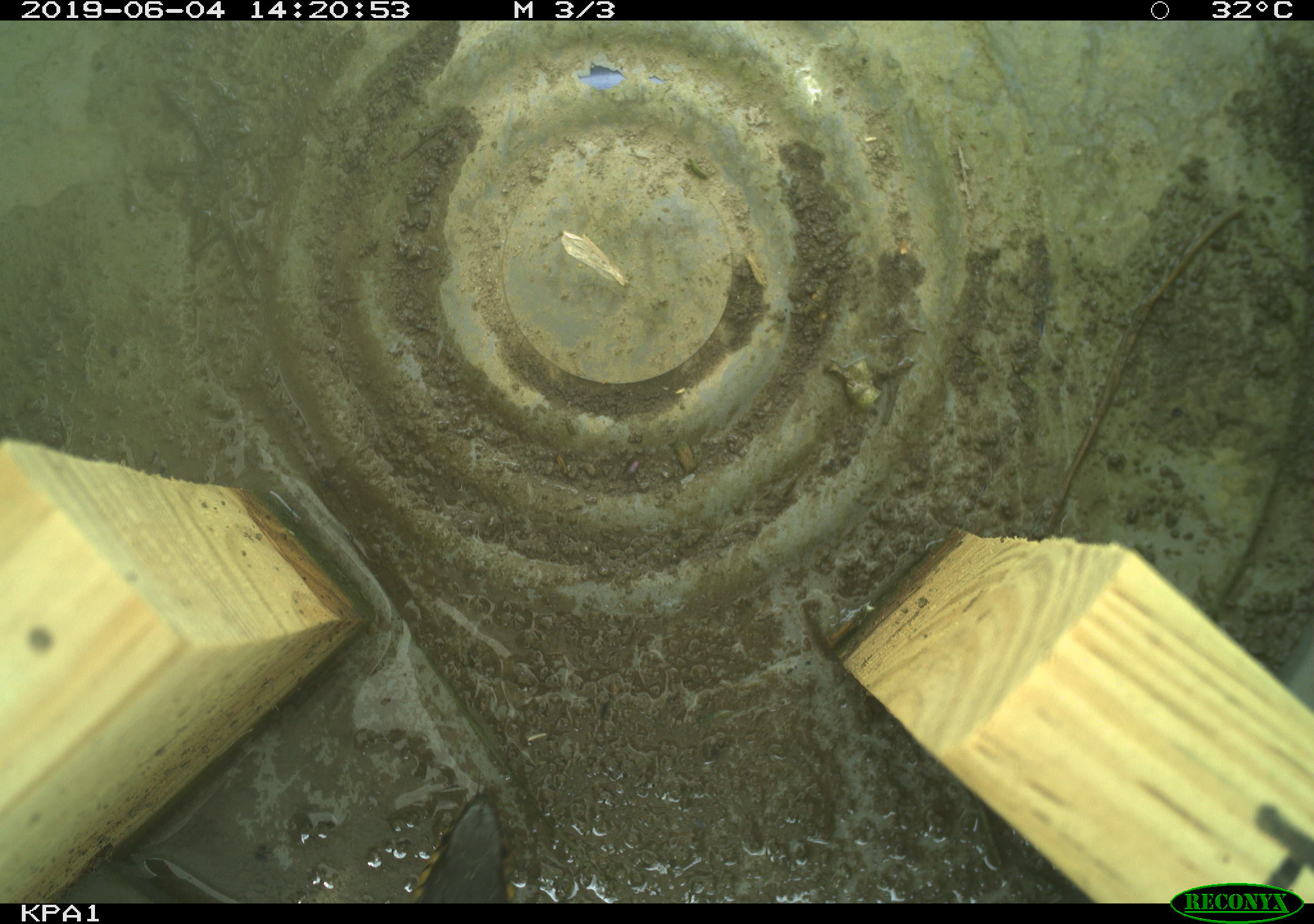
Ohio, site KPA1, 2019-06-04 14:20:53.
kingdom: Animalia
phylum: Chordata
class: Reptilia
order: Squamata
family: Colubridae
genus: Thamnophis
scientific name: Thamnophis sirtalis sirtalis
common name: eastern gartersnake